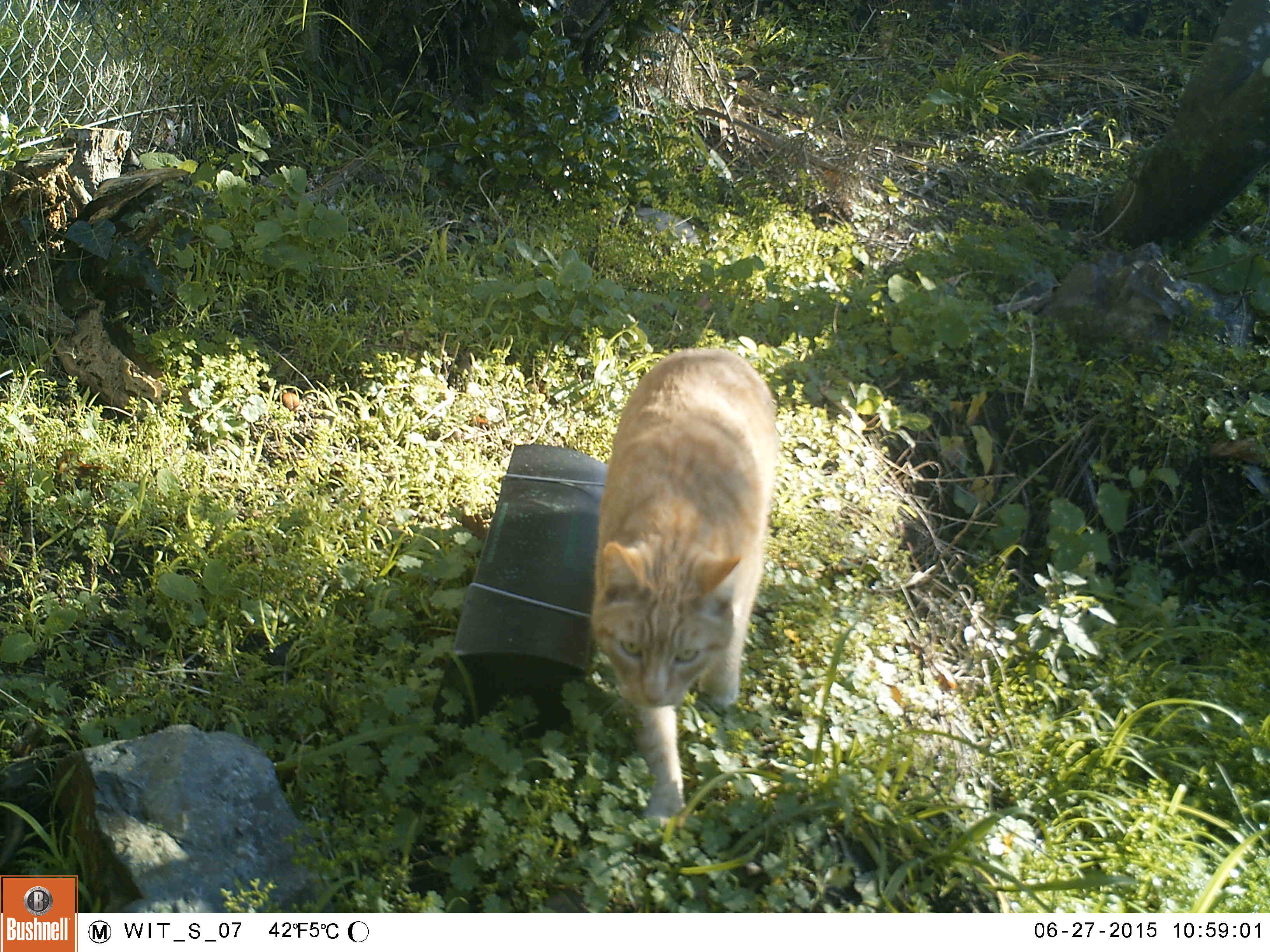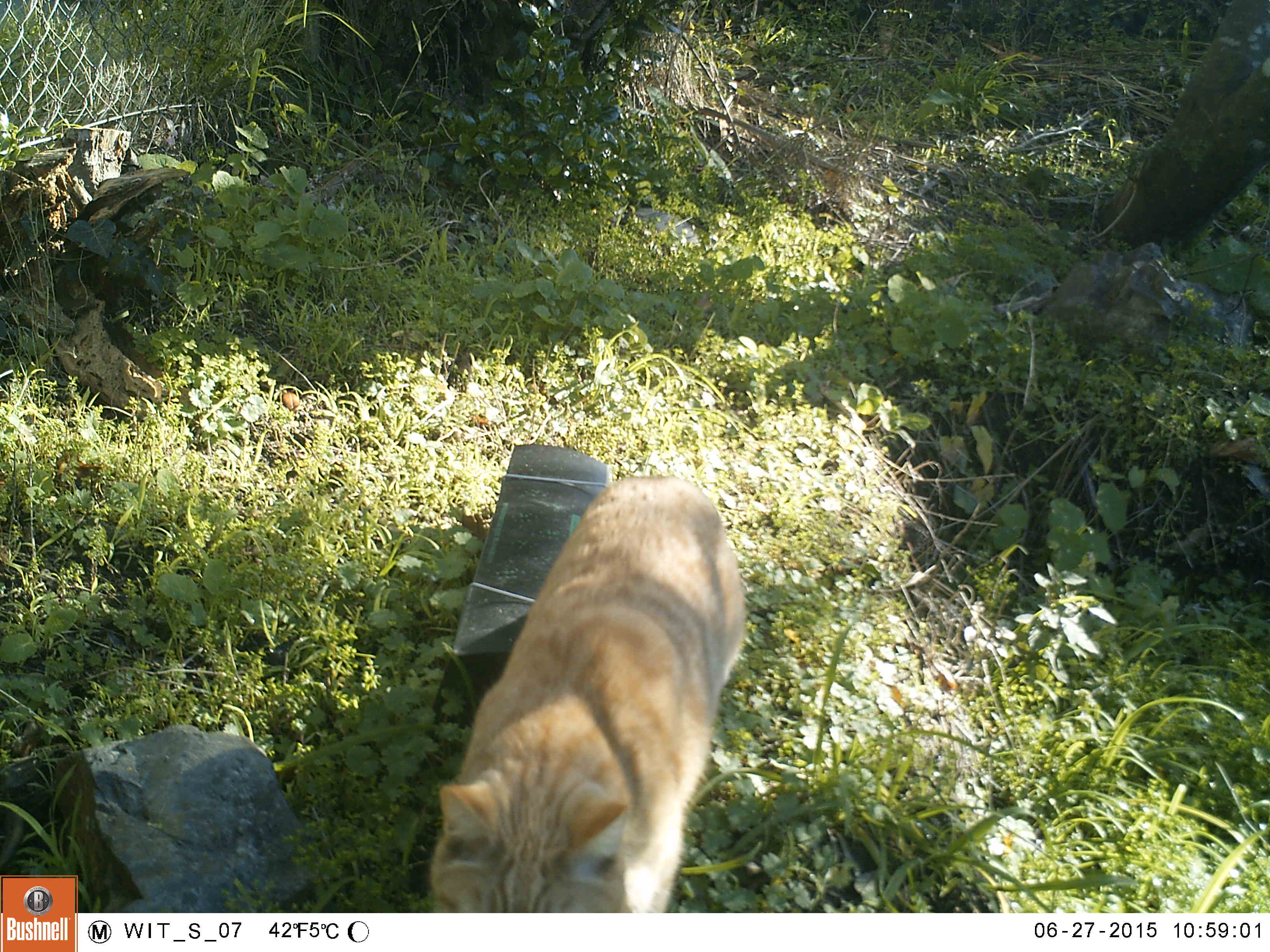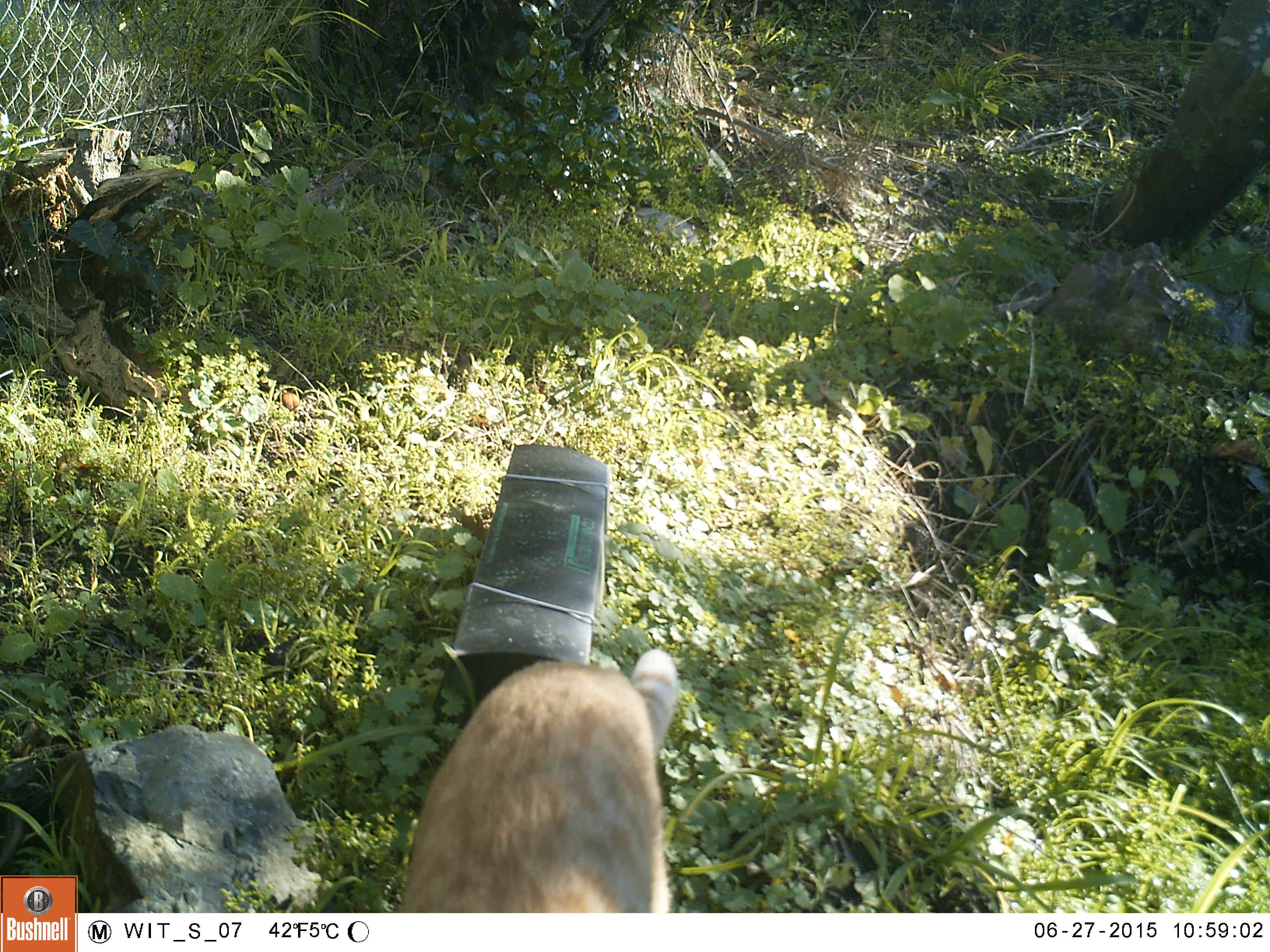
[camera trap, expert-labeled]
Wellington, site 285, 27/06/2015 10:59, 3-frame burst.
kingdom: Animalia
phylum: Chordata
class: Mammalia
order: Carnivora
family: Felidae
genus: Felis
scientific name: Felis catus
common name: cat